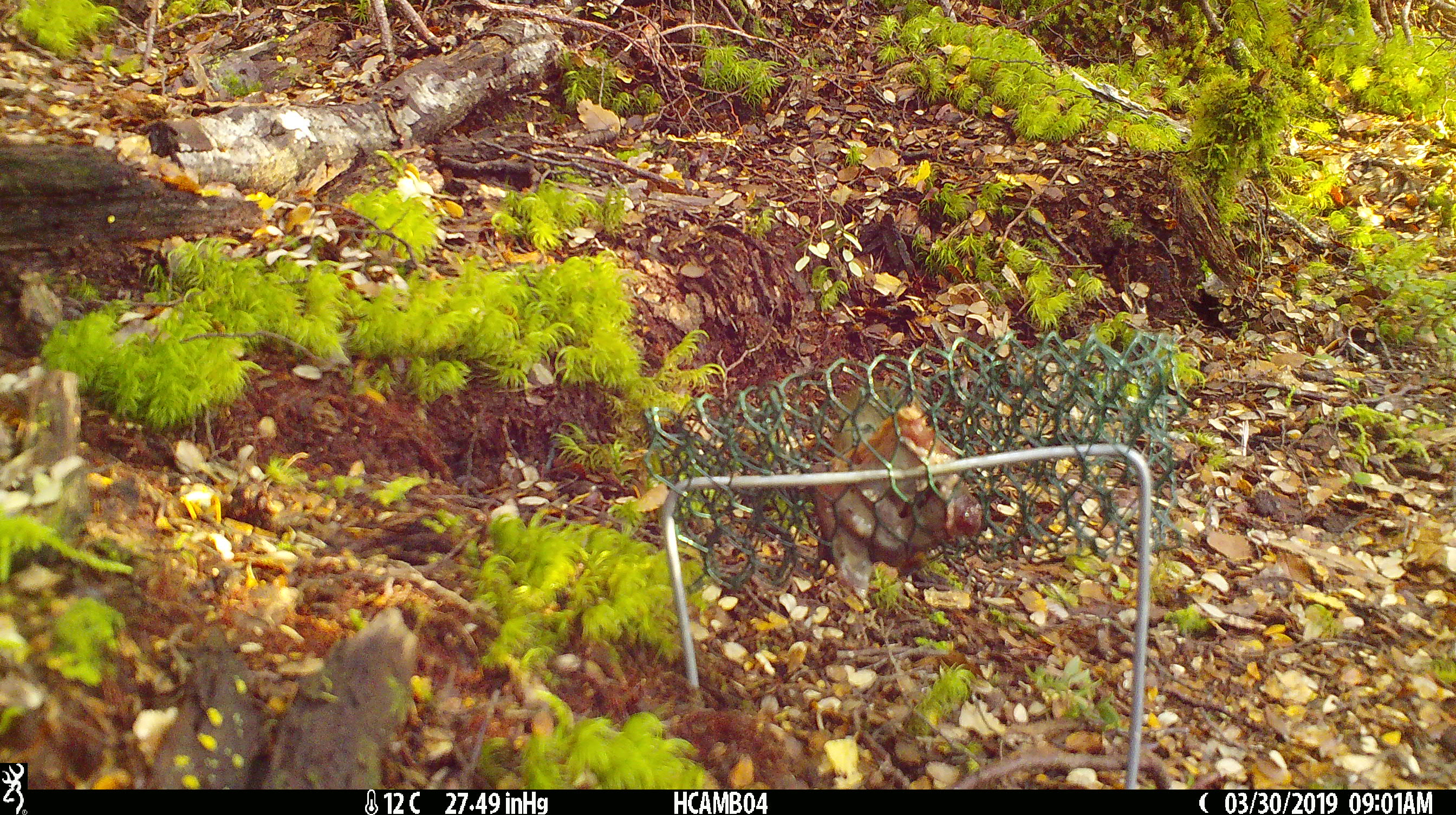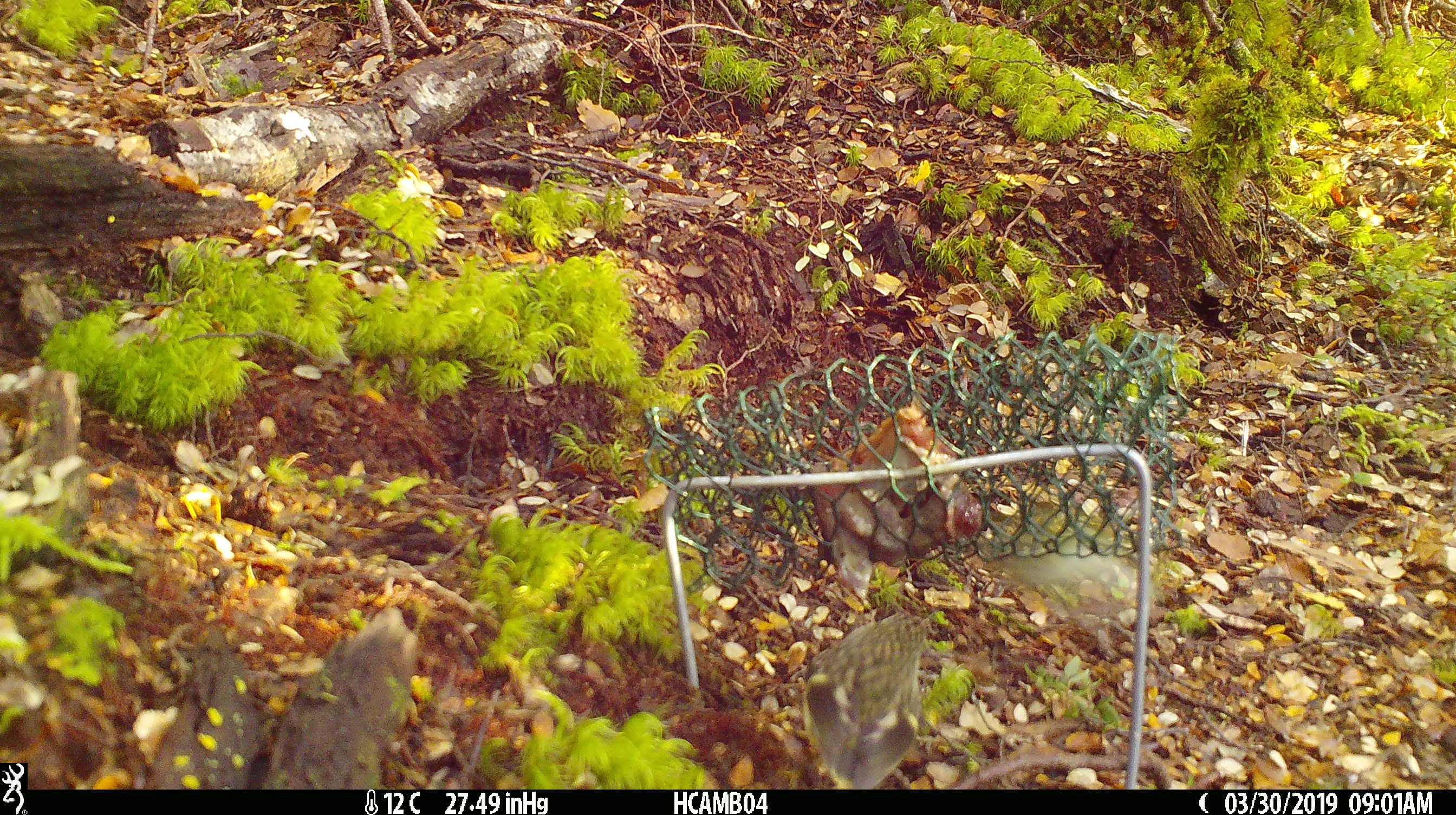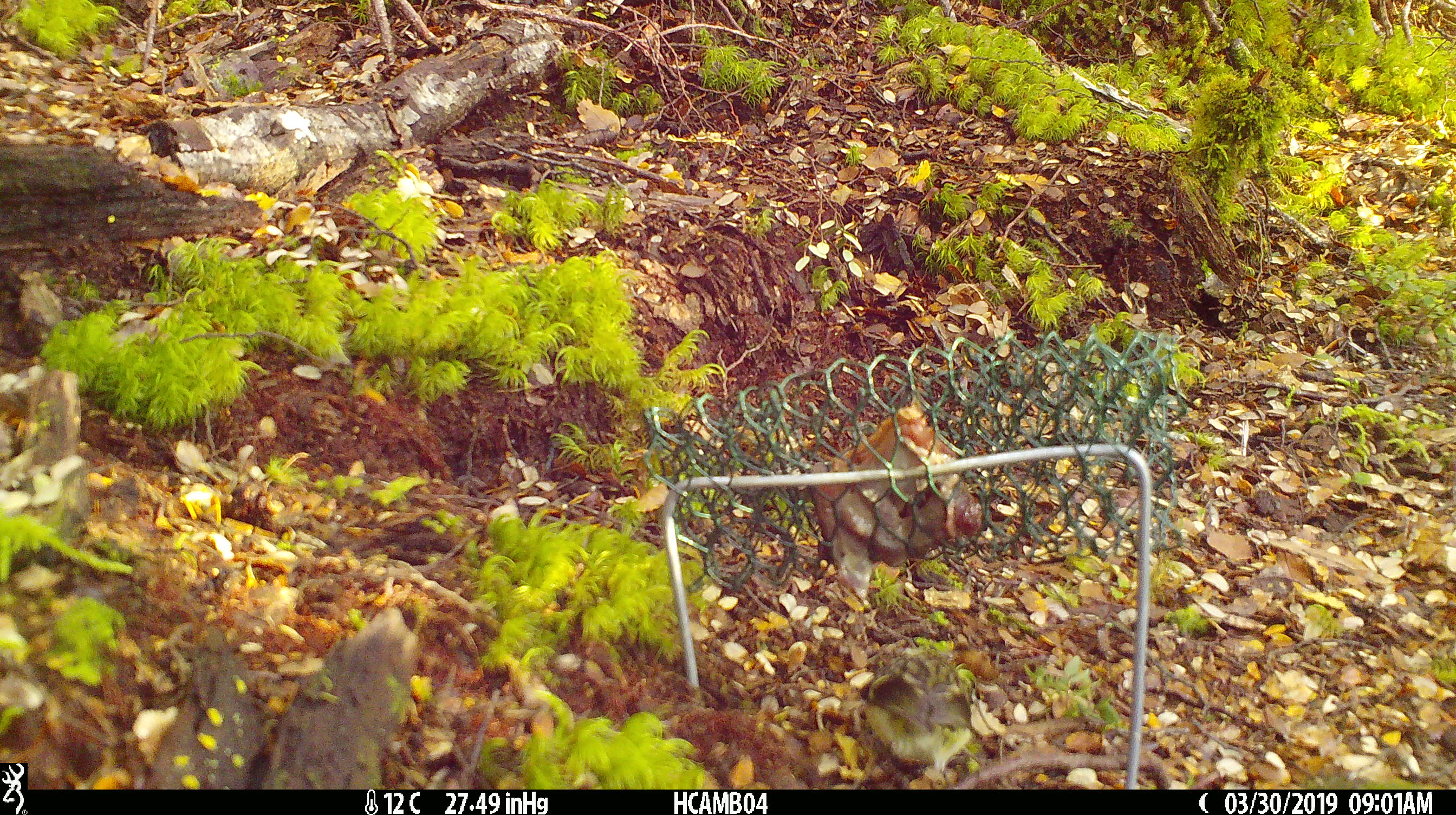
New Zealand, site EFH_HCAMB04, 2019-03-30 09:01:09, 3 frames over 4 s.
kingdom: Animalia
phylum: Chordata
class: Aves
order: Passeriformes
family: Acanthisittidae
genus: Acanthisitta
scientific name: Acanthisitta chloris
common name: rifleman